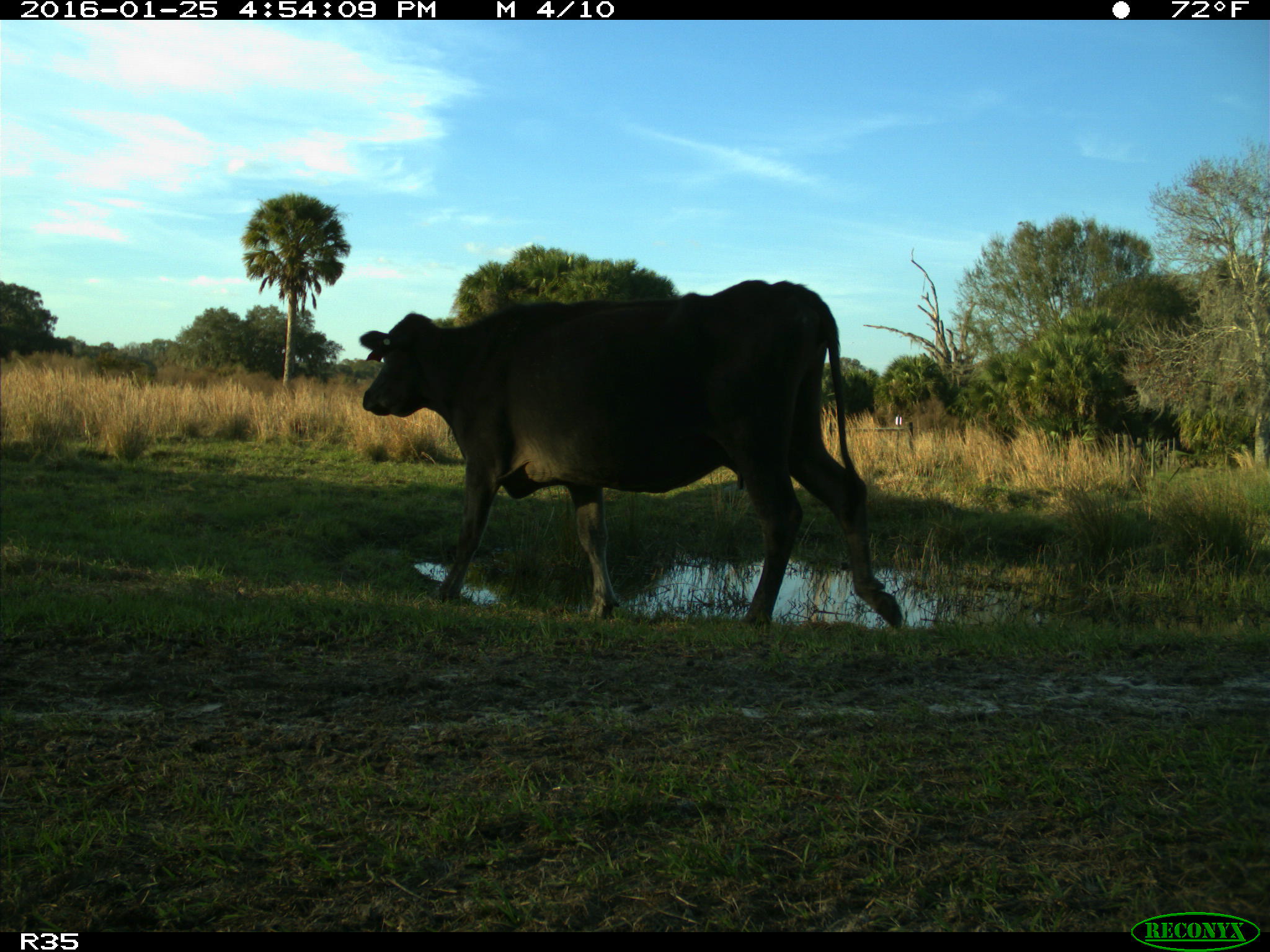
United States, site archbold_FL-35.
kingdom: Animalia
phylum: Chordata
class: Mammalia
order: Artiodactyla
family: Bovidae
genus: Bos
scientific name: Bos taurus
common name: domestic cow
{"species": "Bos taurus (domestic cow)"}